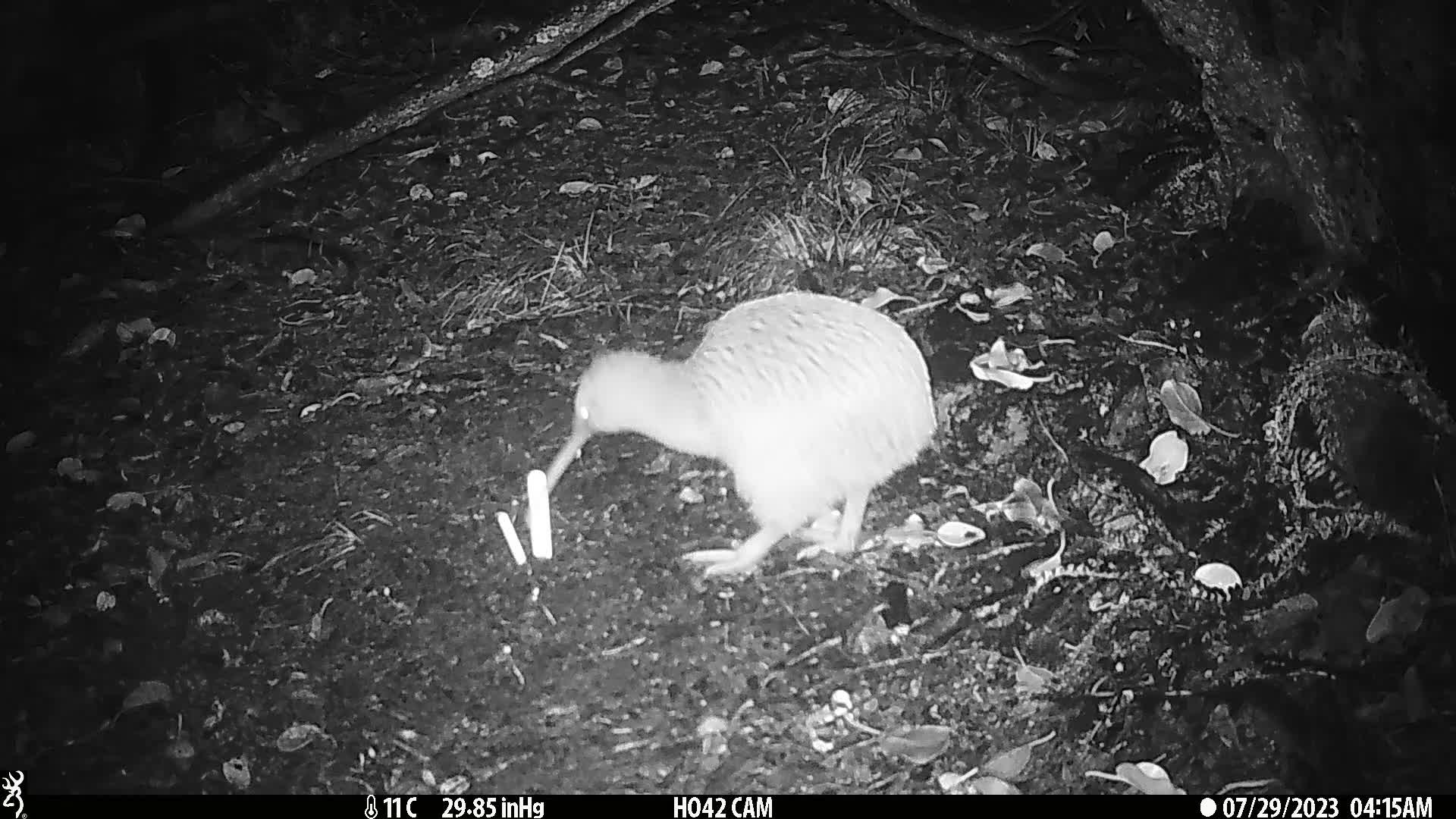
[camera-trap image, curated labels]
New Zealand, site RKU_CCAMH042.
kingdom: Animalia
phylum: Chordata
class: Aves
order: Apterygiformes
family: Apterygidae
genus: Apteryx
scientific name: Apteryx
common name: kiwi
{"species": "kiwi (Apteryx)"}